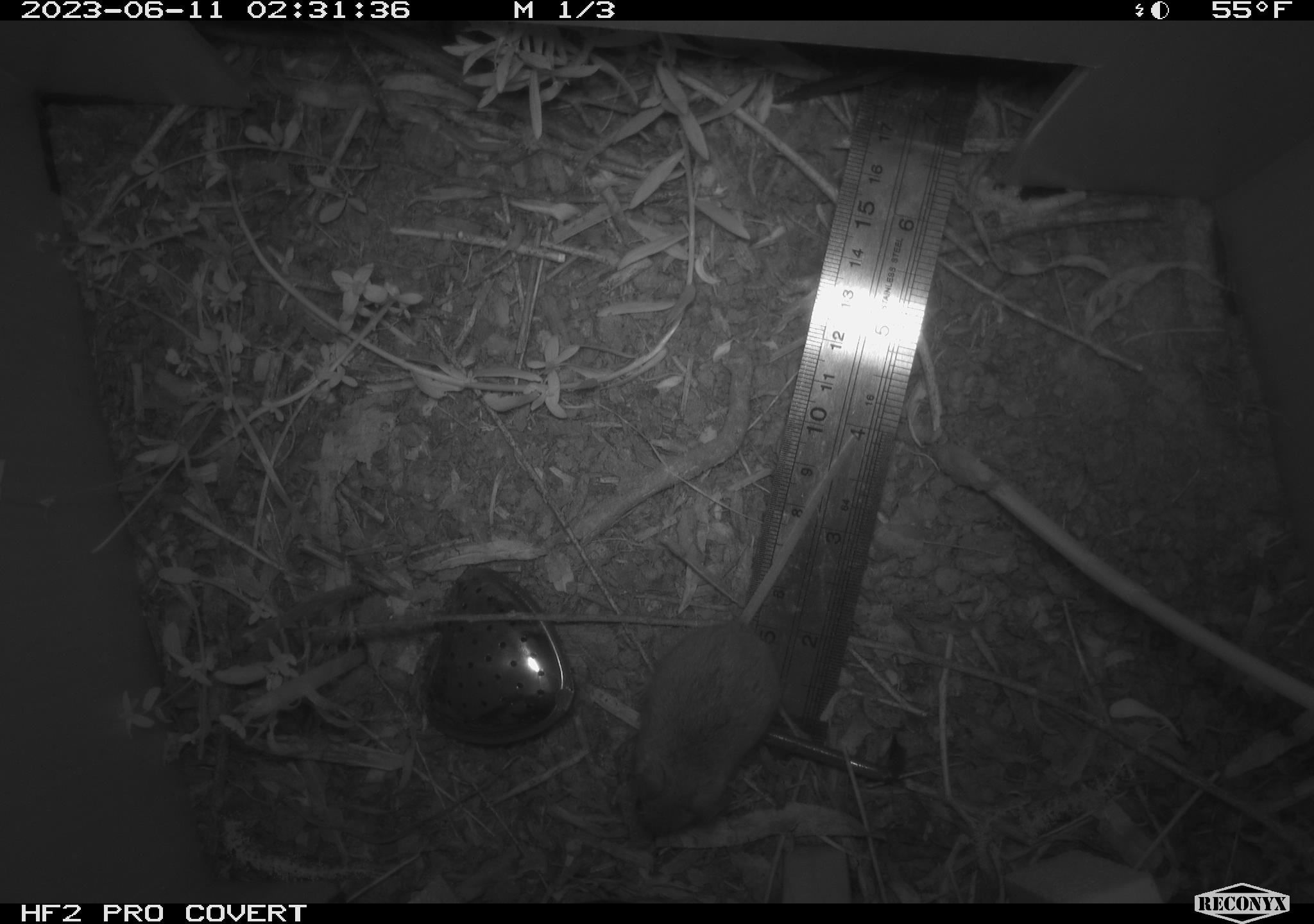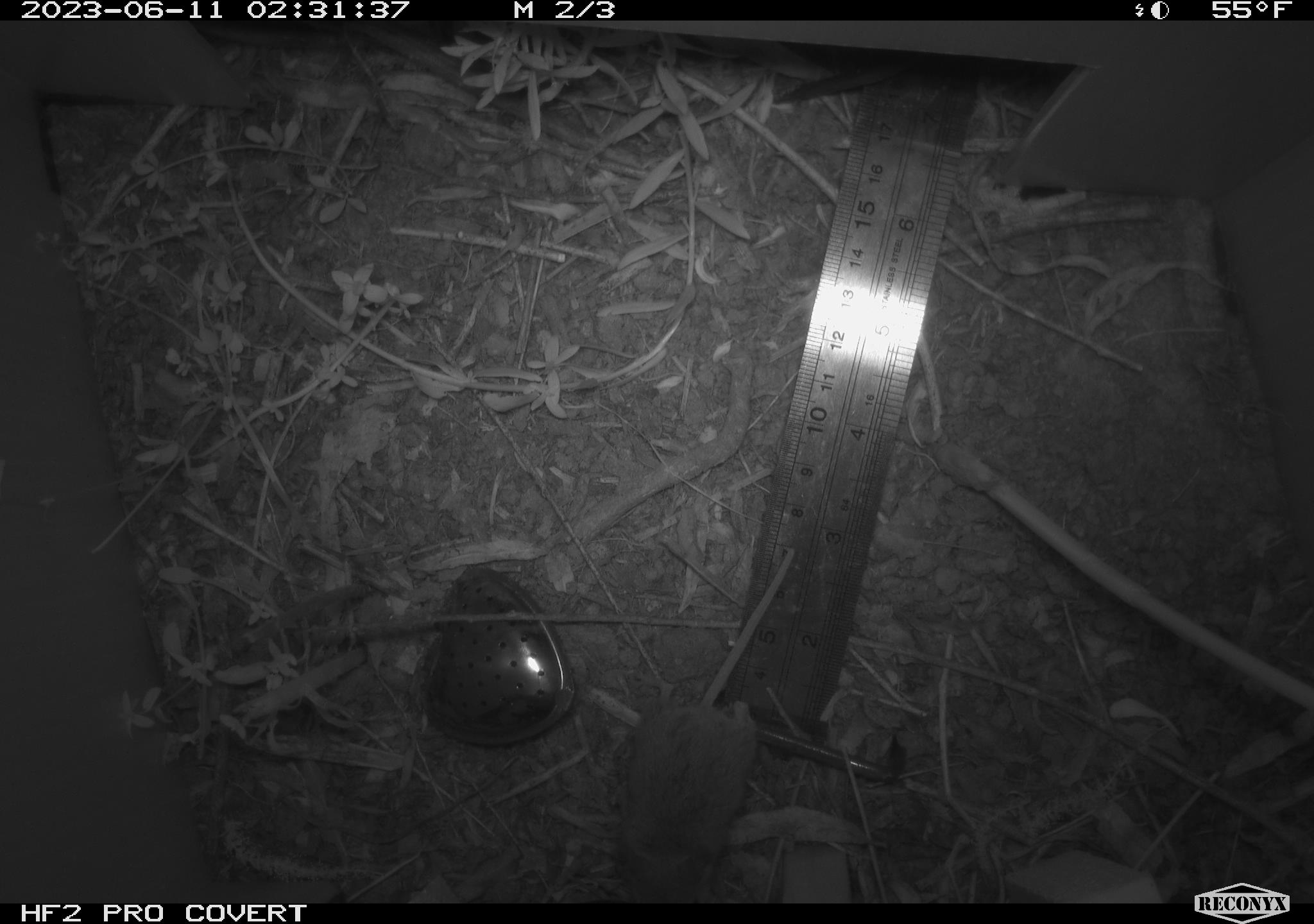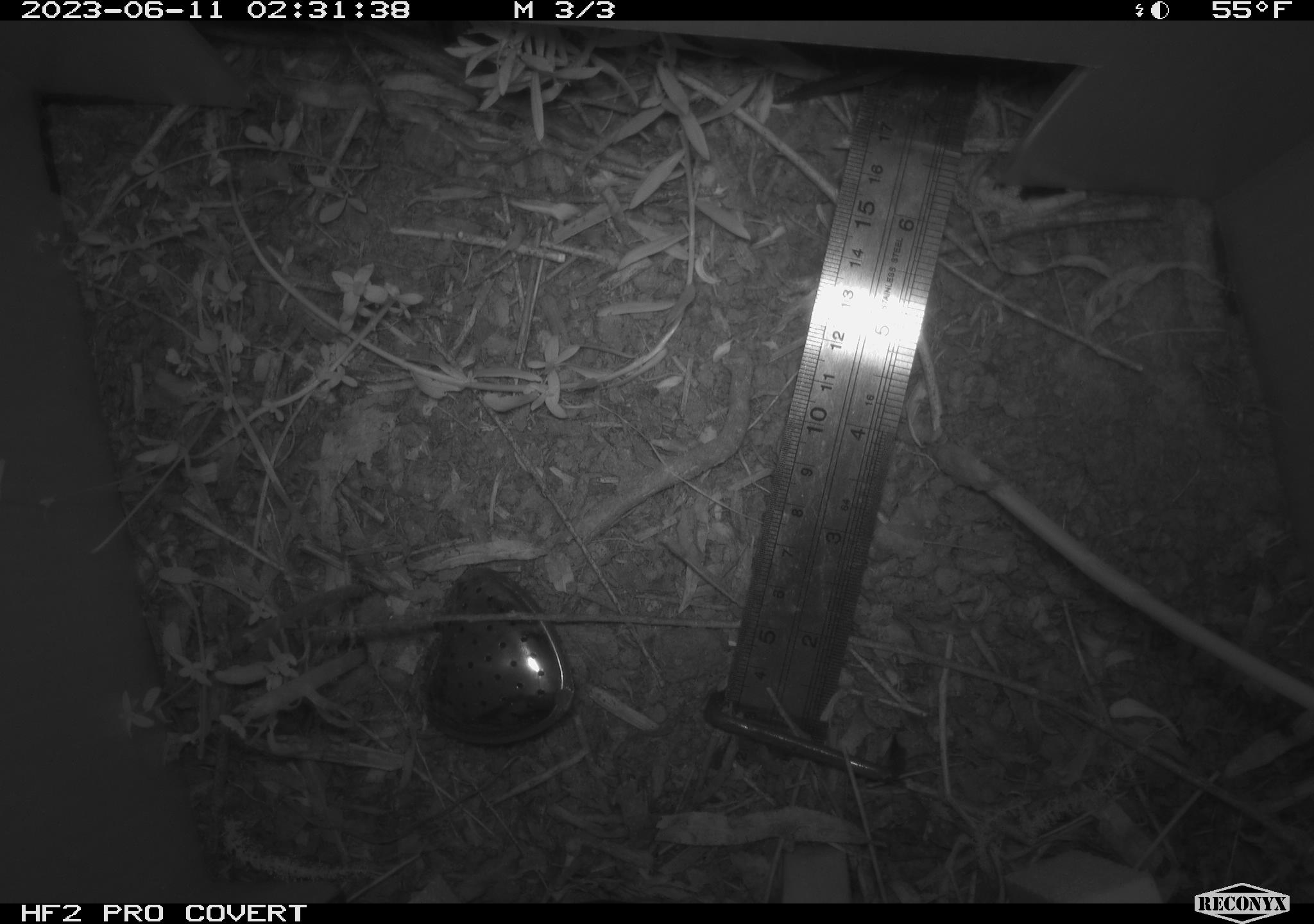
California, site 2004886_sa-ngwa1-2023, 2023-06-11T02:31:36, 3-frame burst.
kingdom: Animalia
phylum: Chordata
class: Mammalia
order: Rodentia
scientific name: Rodentia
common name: mouse species